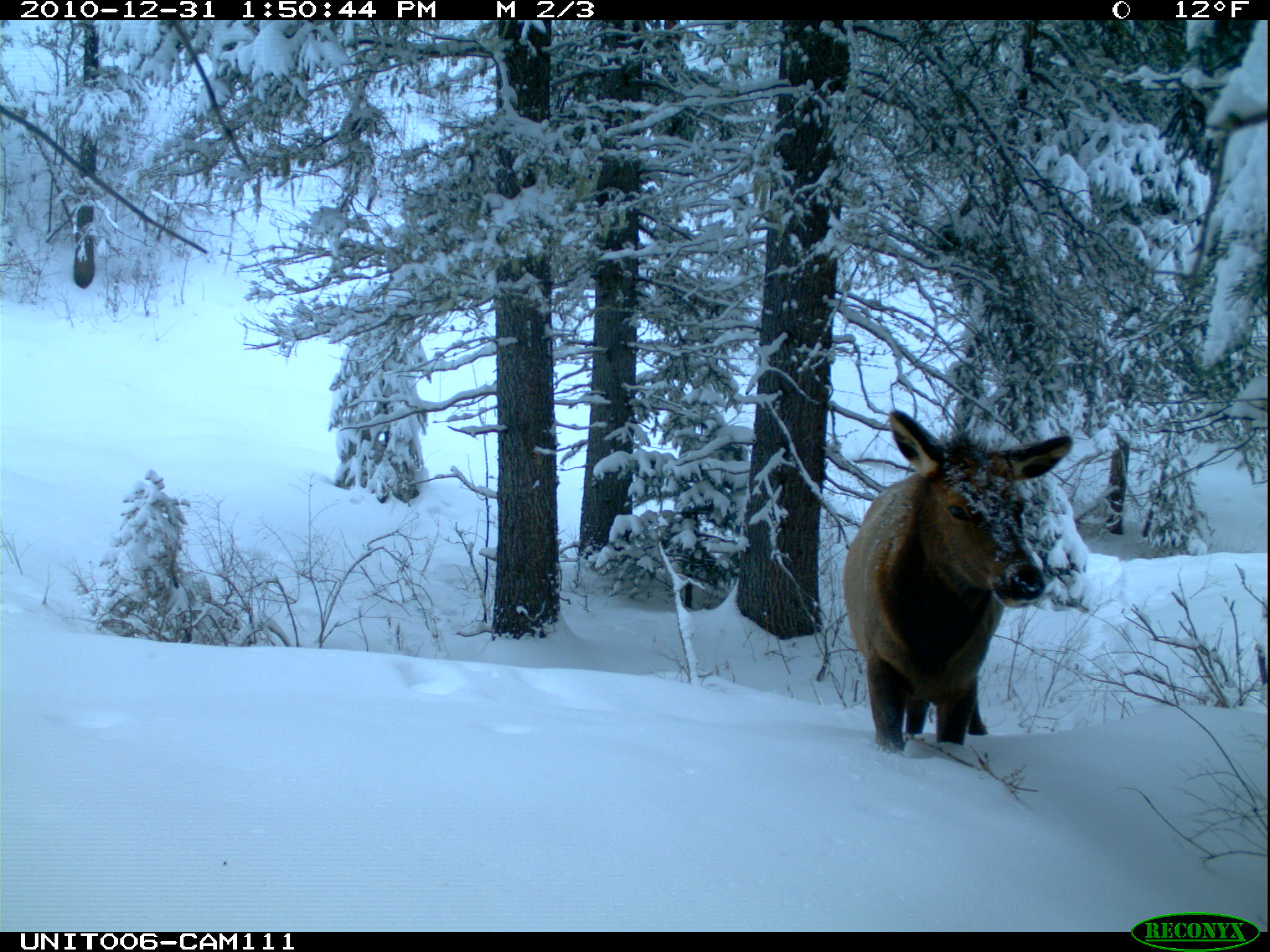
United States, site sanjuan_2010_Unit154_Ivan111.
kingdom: Animalia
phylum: Chordata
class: Mammalia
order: Artiodactyla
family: Cervidae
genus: Cervus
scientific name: Cervus elaphus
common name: red deer